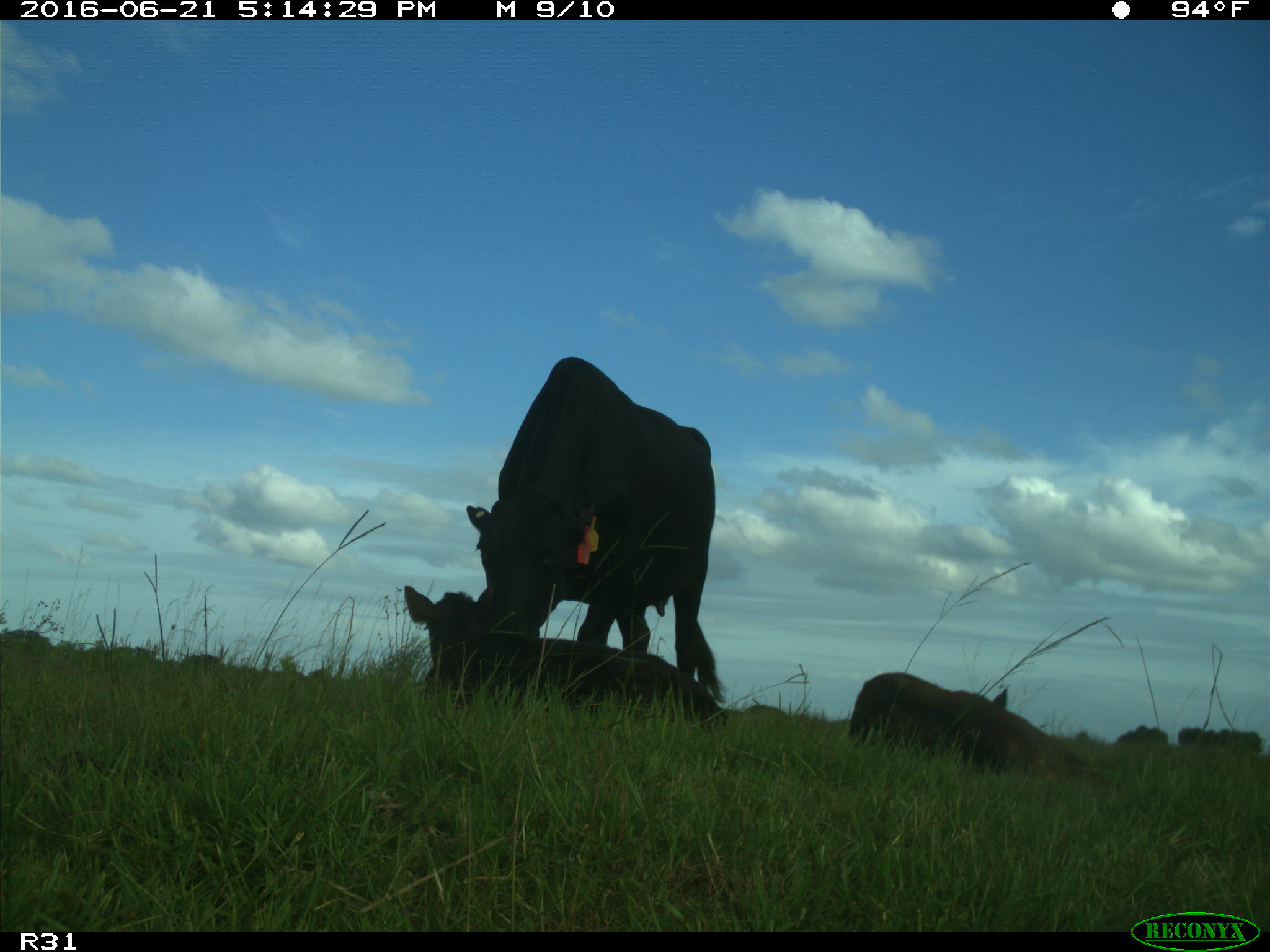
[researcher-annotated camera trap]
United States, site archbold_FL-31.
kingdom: Animalia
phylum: Chordata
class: Mammalia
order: Artiodactyla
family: Bovidae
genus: Bos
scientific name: Bos taurus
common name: domestic cow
Bos taurus (domestic cow).